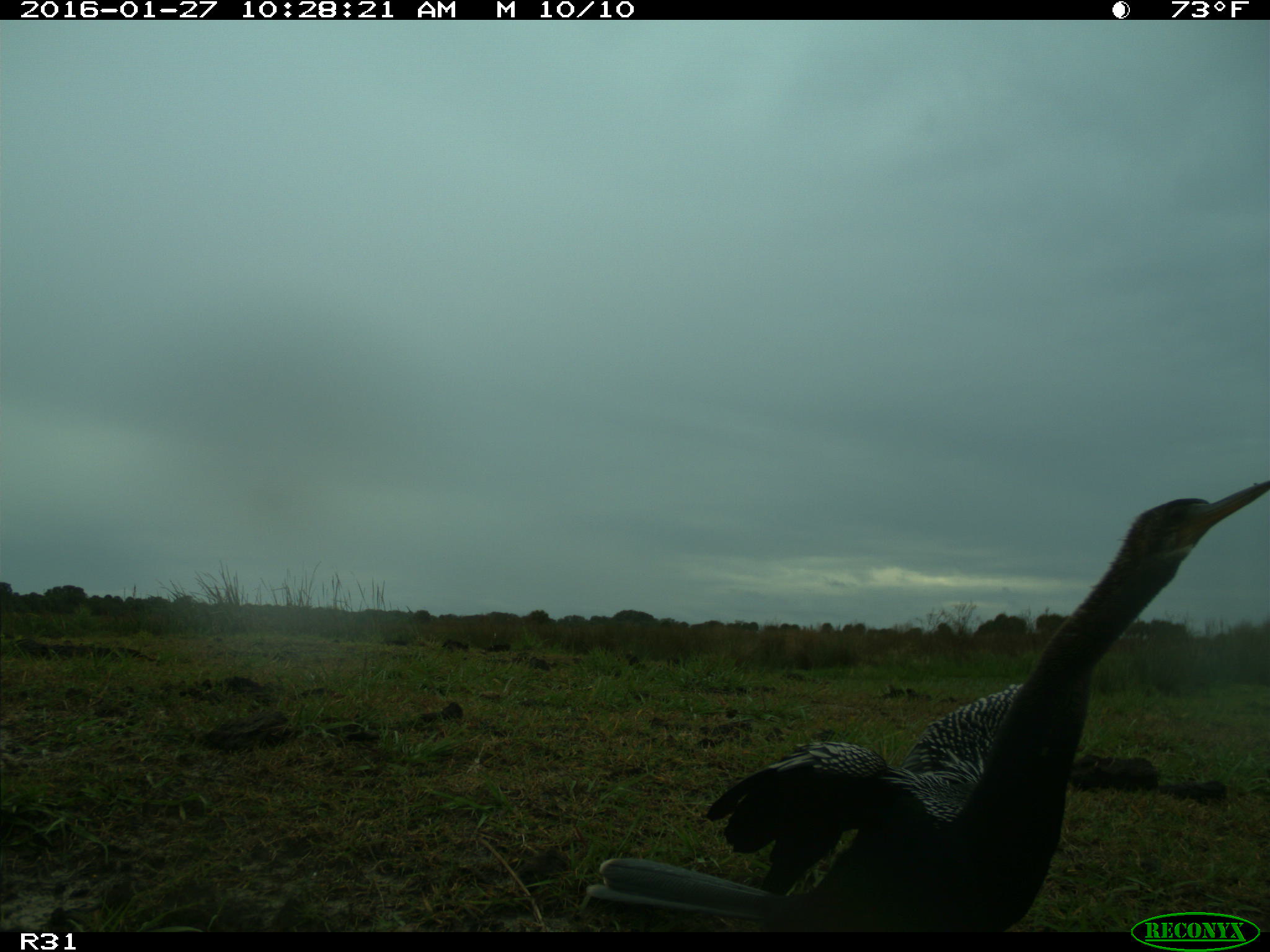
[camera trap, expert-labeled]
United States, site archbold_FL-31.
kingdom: Animalia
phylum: Chordata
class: Aves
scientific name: Aves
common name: birds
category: unidentified bird